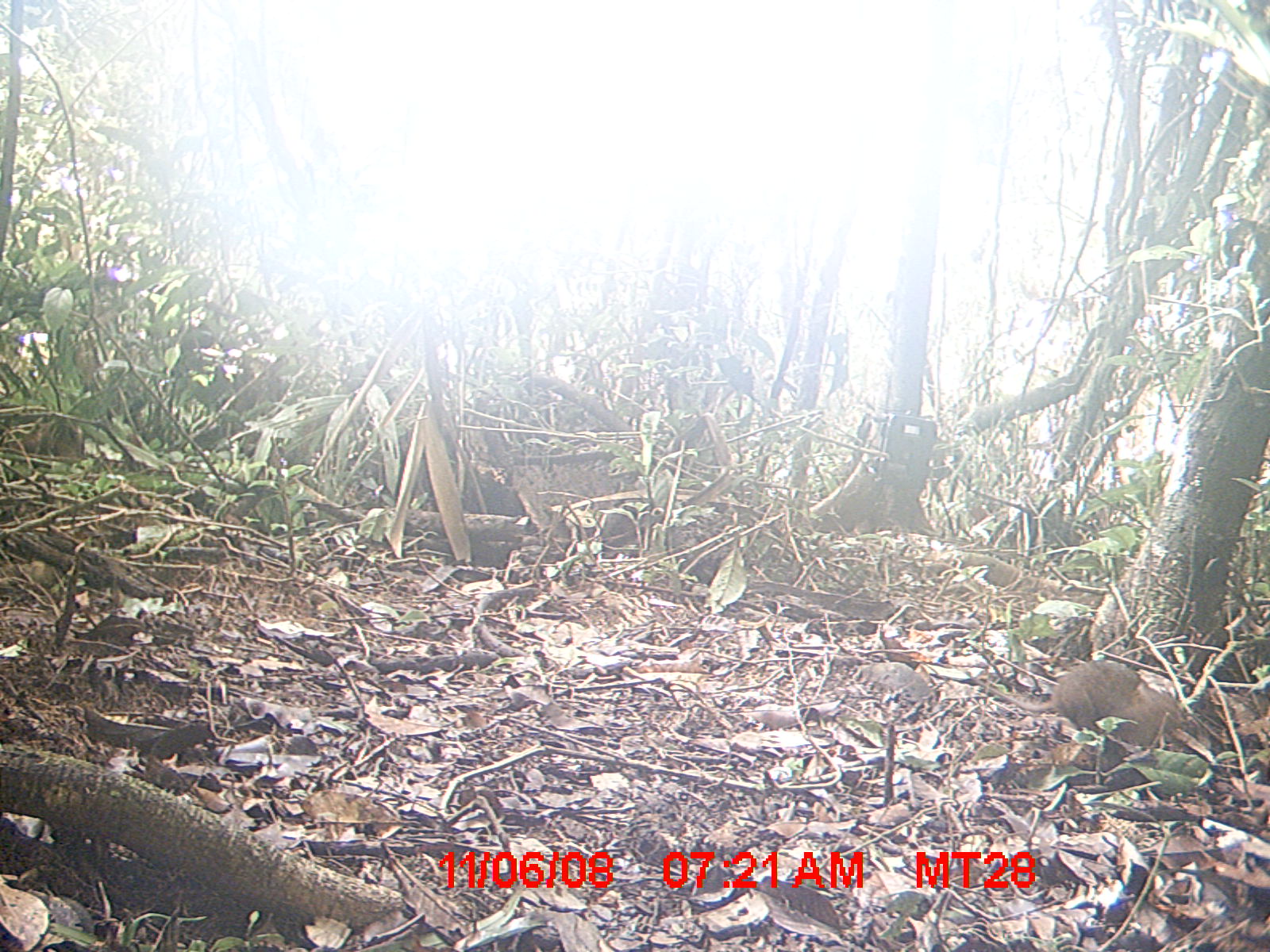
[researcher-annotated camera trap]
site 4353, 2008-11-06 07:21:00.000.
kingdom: Animalia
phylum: Chordata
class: Aves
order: Cuculiformes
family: Cuculidae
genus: Coua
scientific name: Coua serriana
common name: red-breasted coua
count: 3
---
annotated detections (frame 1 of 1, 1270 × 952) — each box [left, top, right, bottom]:
coua serriana: [958, 660, 1210, 748]